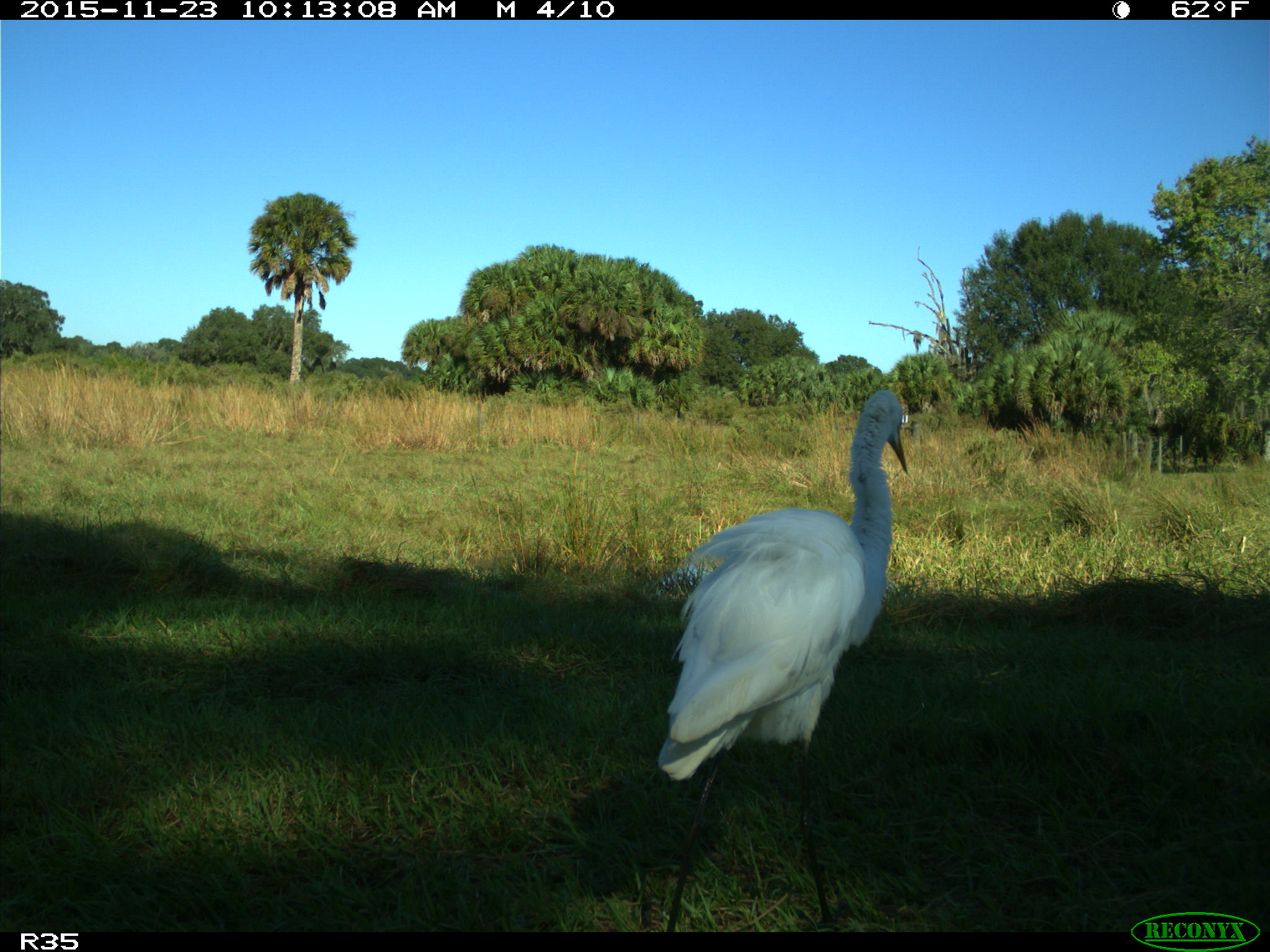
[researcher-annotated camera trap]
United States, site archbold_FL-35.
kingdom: Animalia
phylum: Chordata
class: Aves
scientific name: Aves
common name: birds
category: unidentified bird